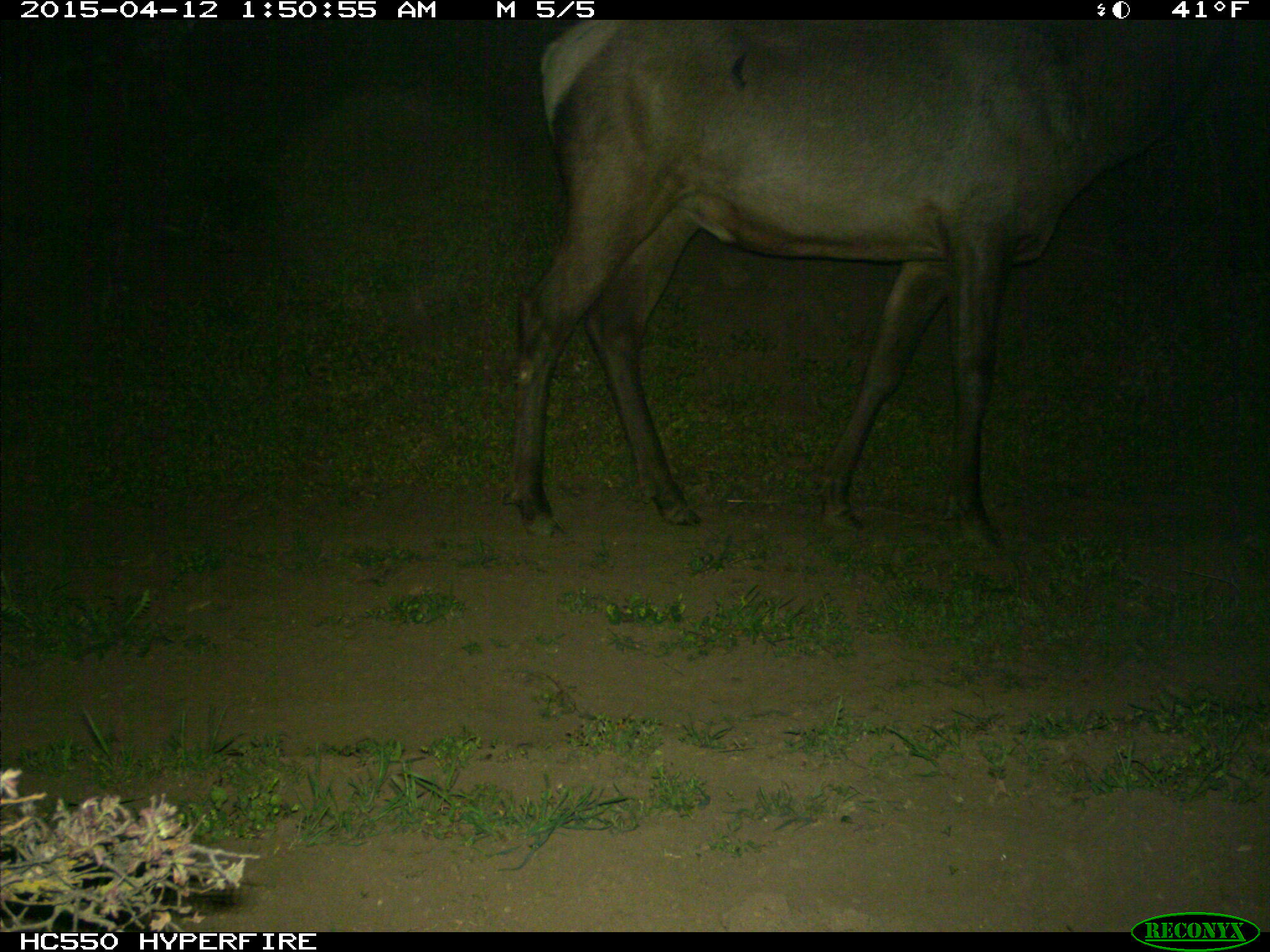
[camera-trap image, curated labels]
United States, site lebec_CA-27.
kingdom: Animalia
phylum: Chordata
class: Mammalia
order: Artiodactyla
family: Cervidae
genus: Cervus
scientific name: Cervus canadensis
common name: elk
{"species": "Cervus canadensis (elk)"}